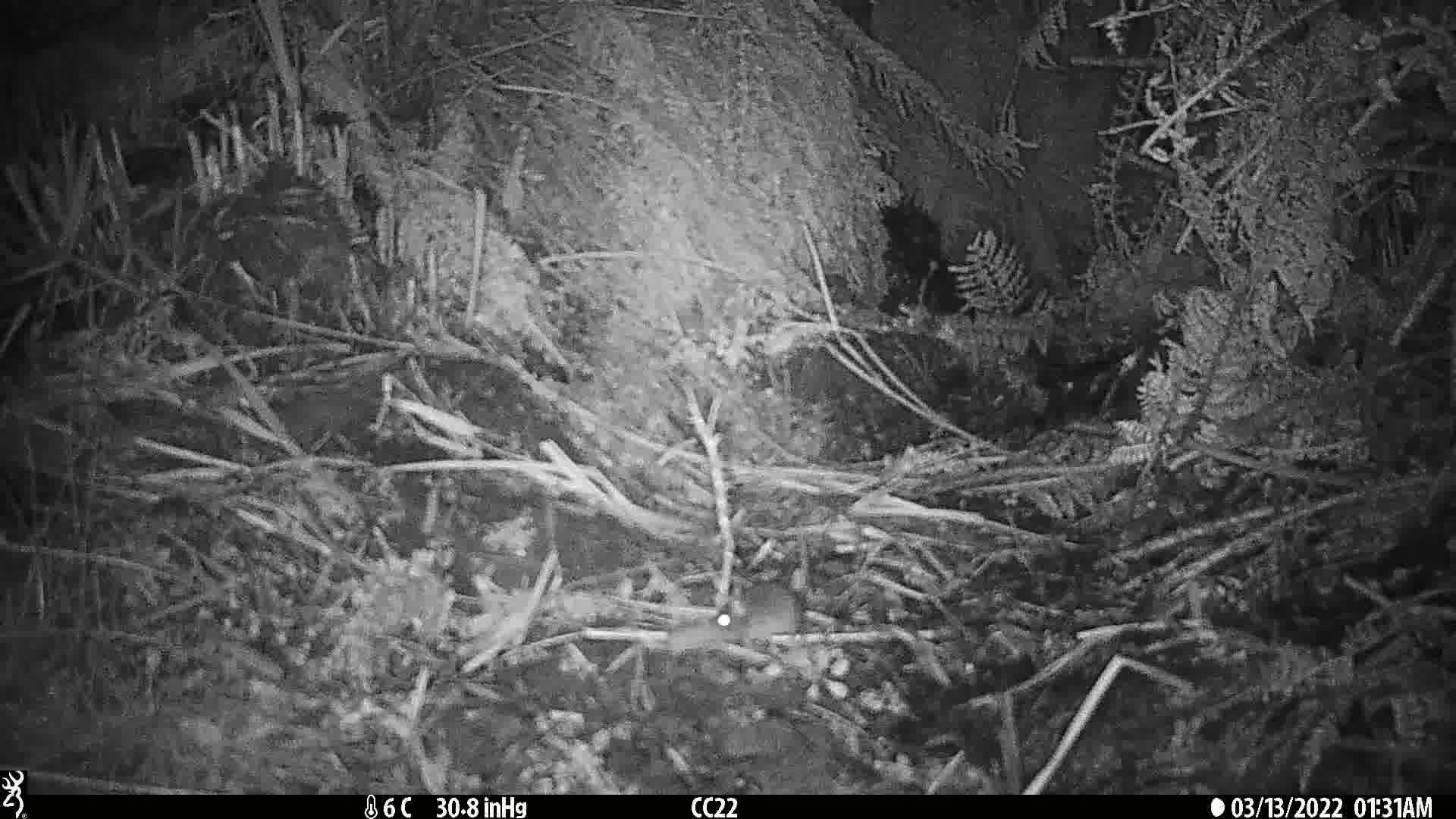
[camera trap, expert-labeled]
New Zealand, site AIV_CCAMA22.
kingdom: Animalia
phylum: Chordata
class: Mammalia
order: Rodentia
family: Muridae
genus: Mus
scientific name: Mus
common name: mouse